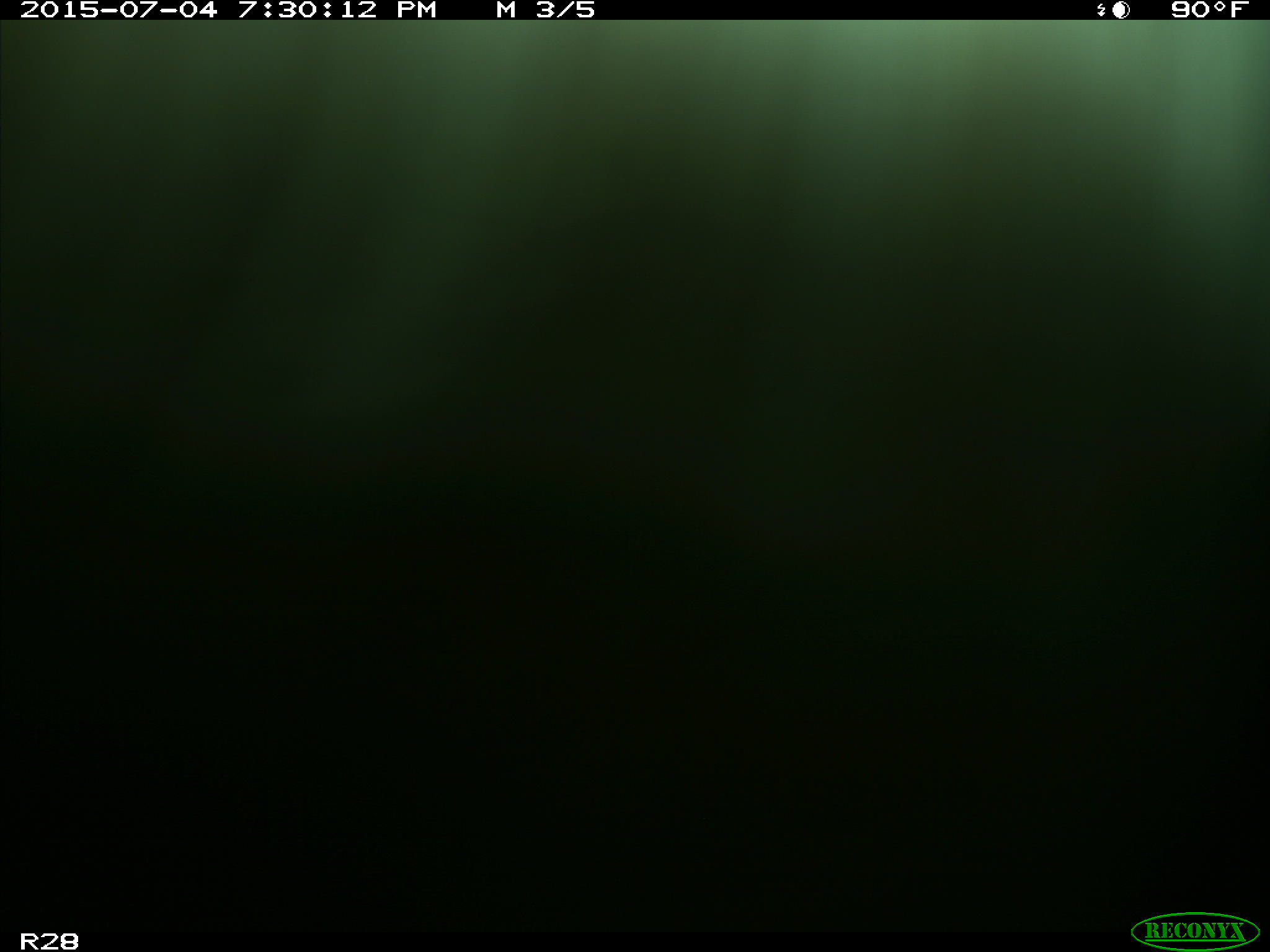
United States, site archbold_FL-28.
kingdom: Animalia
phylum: Chordata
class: Mammalia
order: Artiodactyla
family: Bovidae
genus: Bos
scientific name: Bos taurus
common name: domestic cow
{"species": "Bos taurus (domestic cow)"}